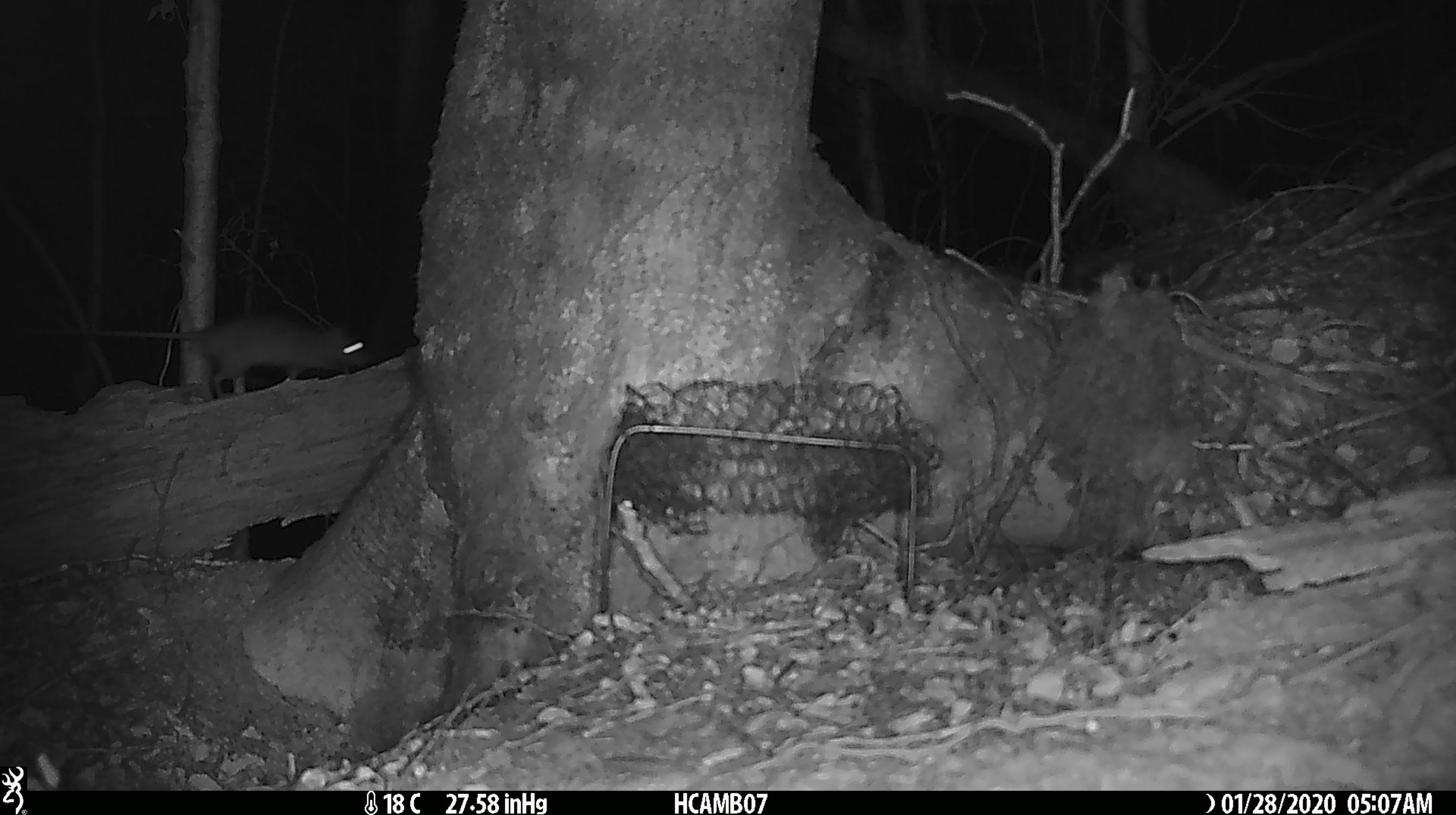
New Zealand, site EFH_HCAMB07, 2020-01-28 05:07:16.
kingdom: Animalia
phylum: Chordata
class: Mammalia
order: Rodentia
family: Muridae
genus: Rattus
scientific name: Rattus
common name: rat